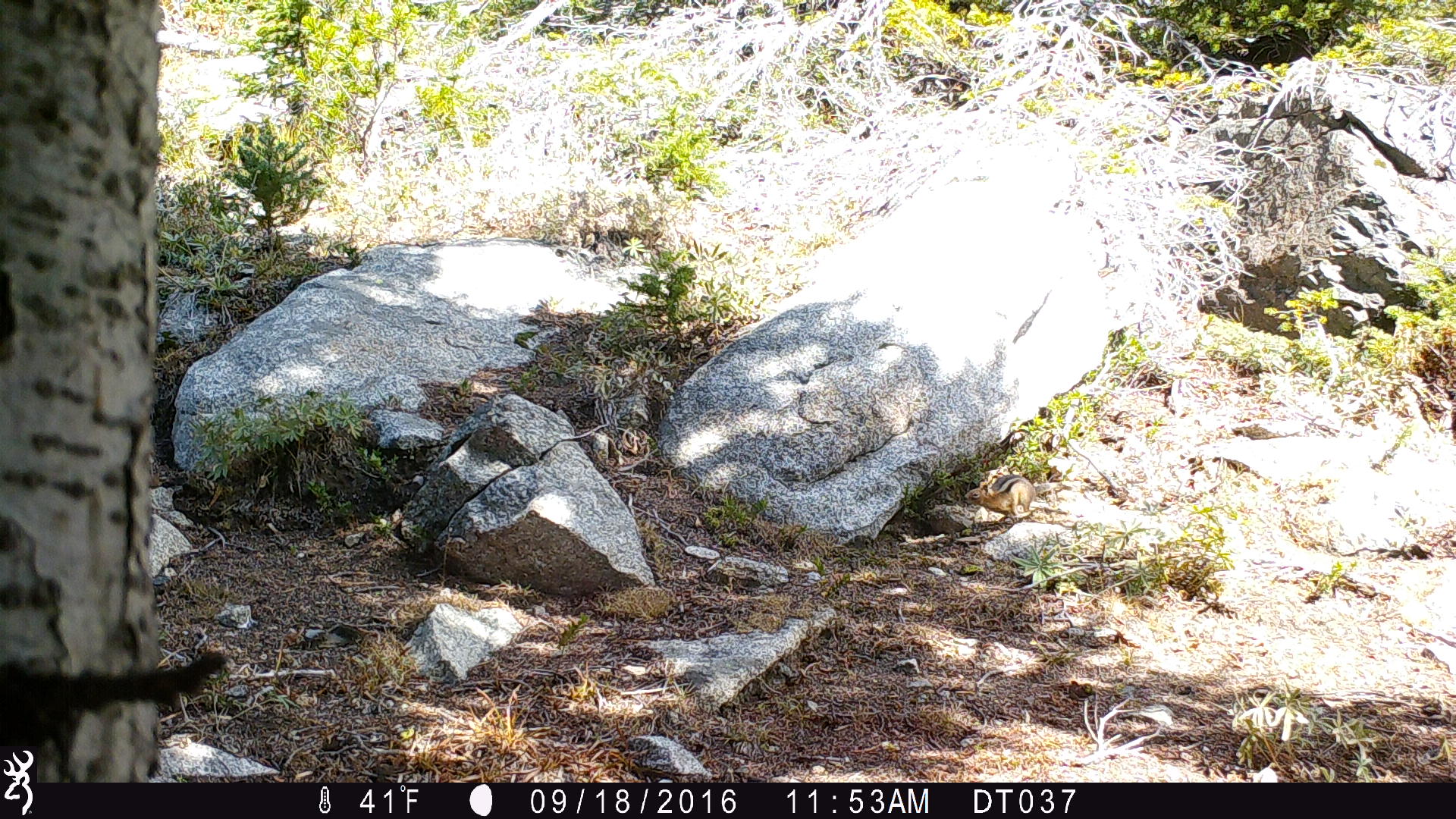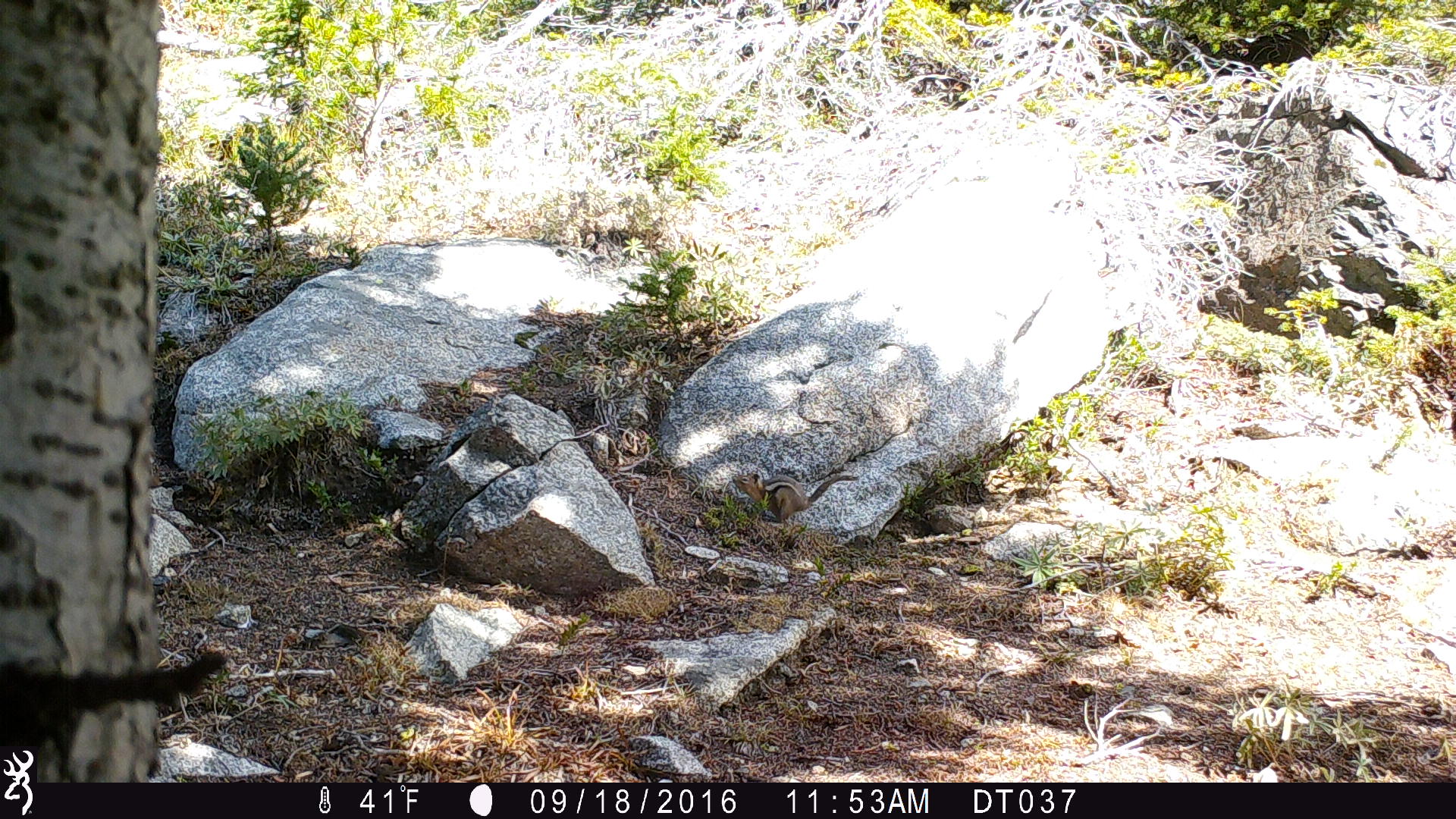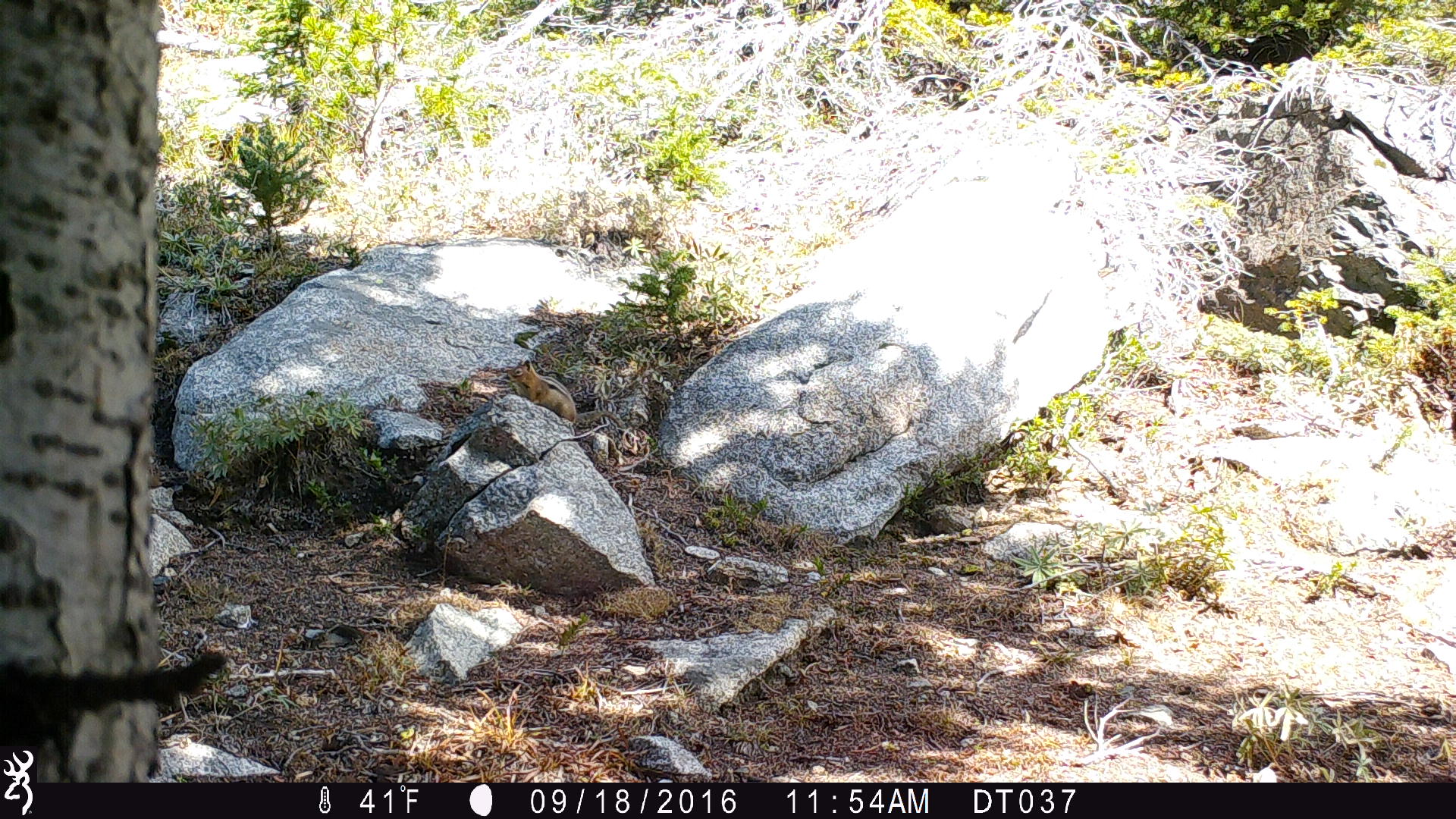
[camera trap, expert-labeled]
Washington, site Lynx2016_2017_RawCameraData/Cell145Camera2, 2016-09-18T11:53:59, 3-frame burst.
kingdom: Animalia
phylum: Chordata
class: Mammalia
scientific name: Mammalia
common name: small mammal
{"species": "small mammal (Mammalia)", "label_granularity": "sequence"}